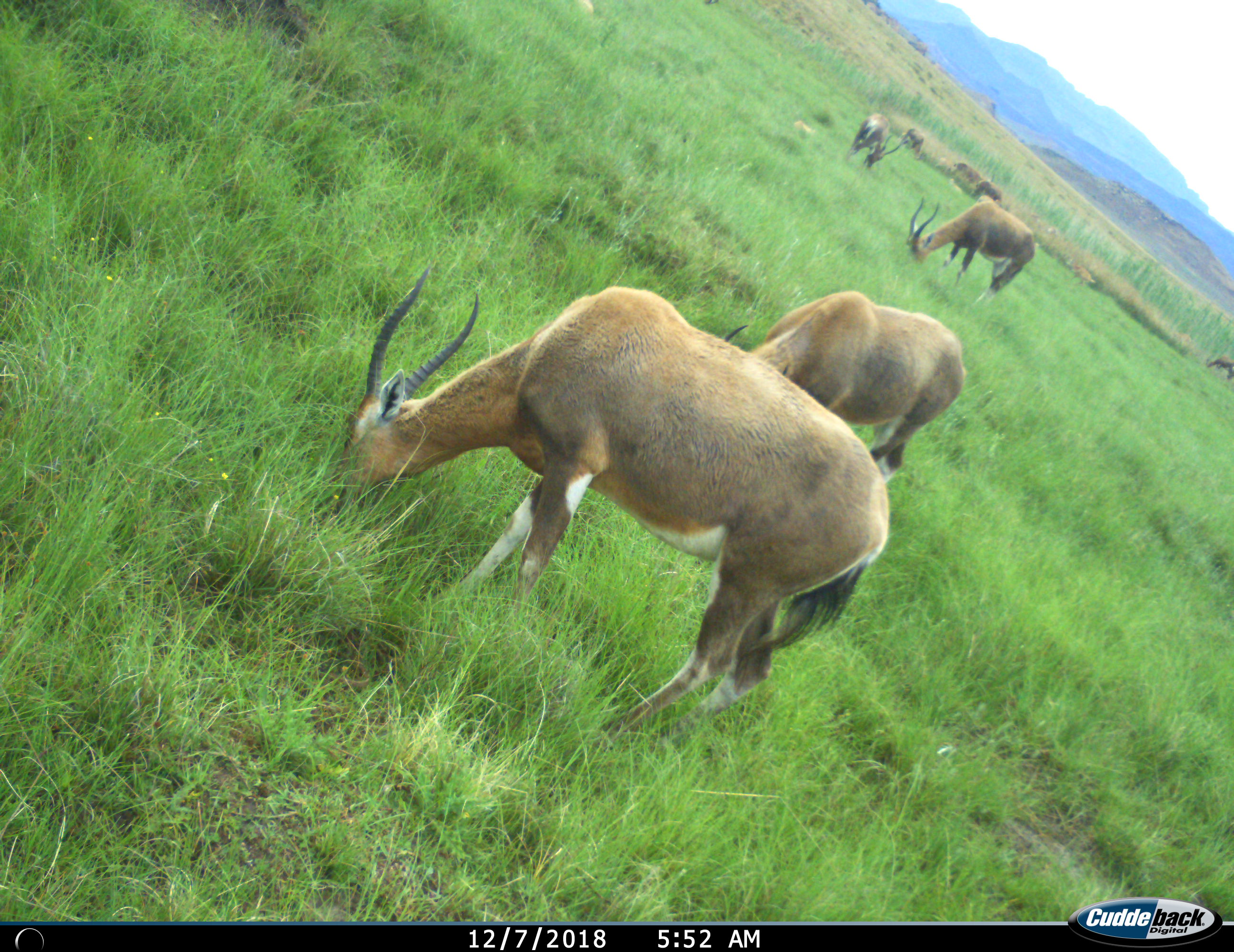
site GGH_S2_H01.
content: unidentified animal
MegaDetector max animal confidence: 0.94